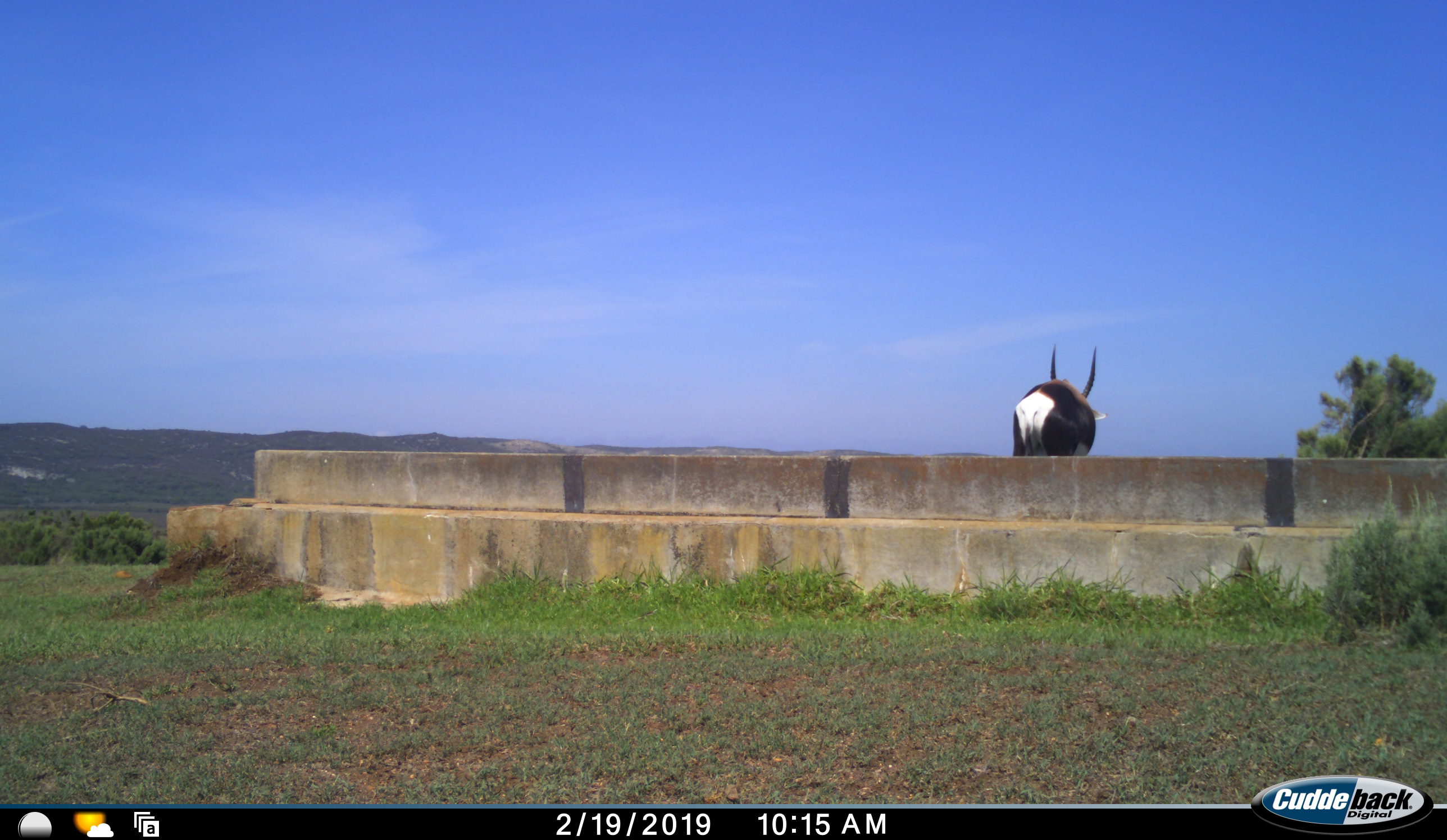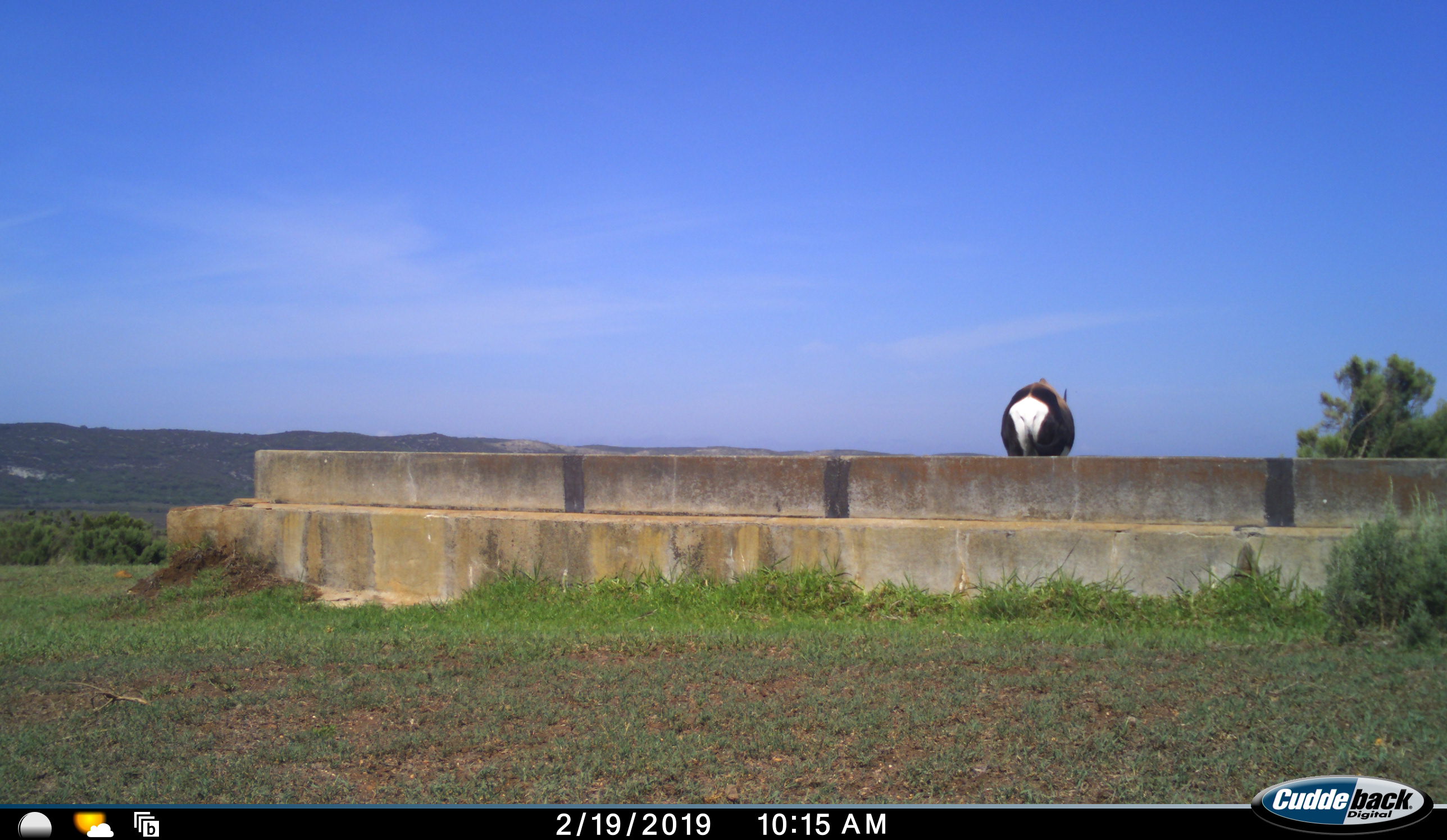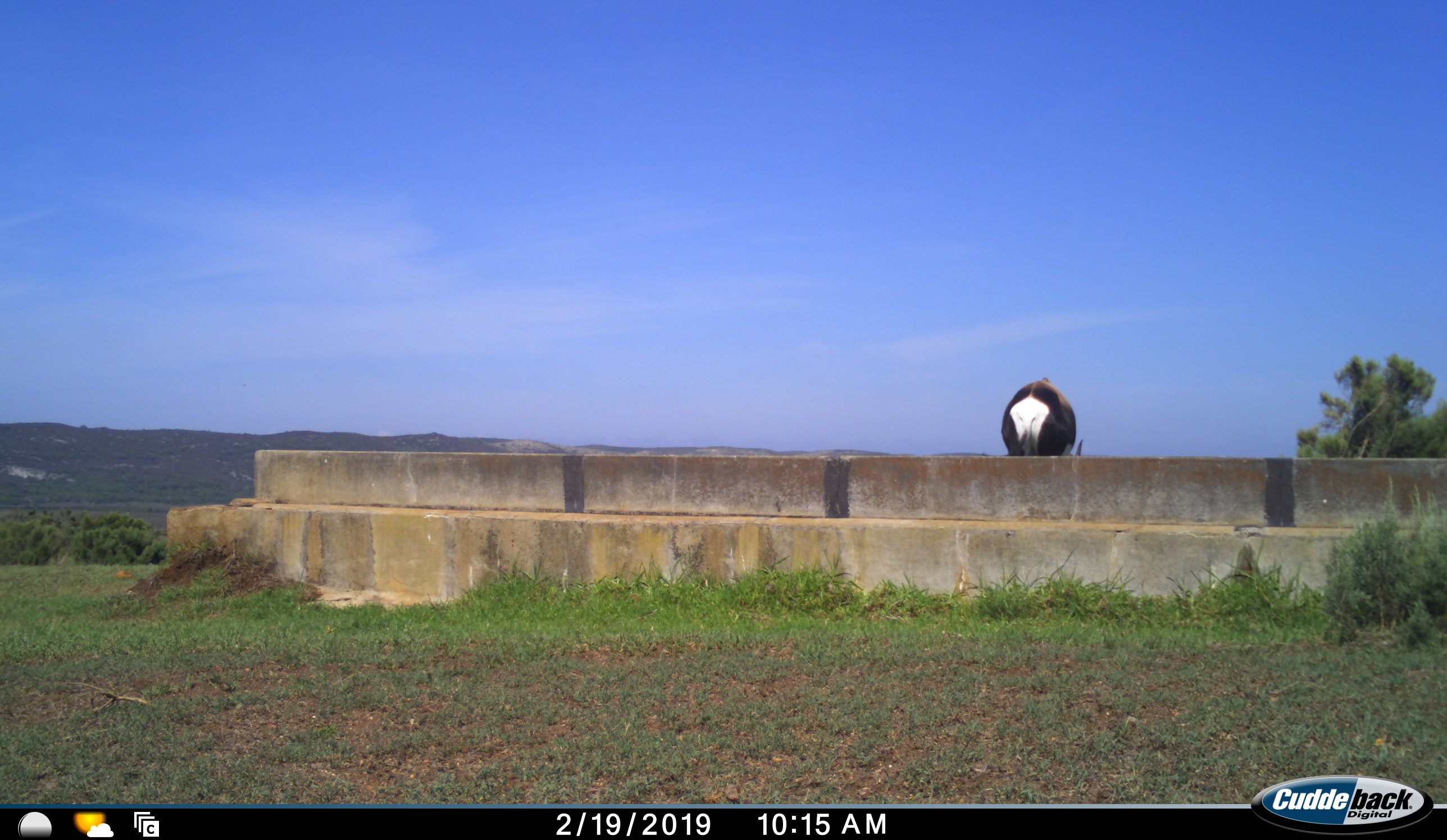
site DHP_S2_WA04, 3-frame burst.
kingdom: Animalia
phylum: Chordata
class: Mammalia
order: Artiodactyla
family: Bovidae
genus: Damaliscus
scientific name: Damaliscus pygargus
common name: bontebok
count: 1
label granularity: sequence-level